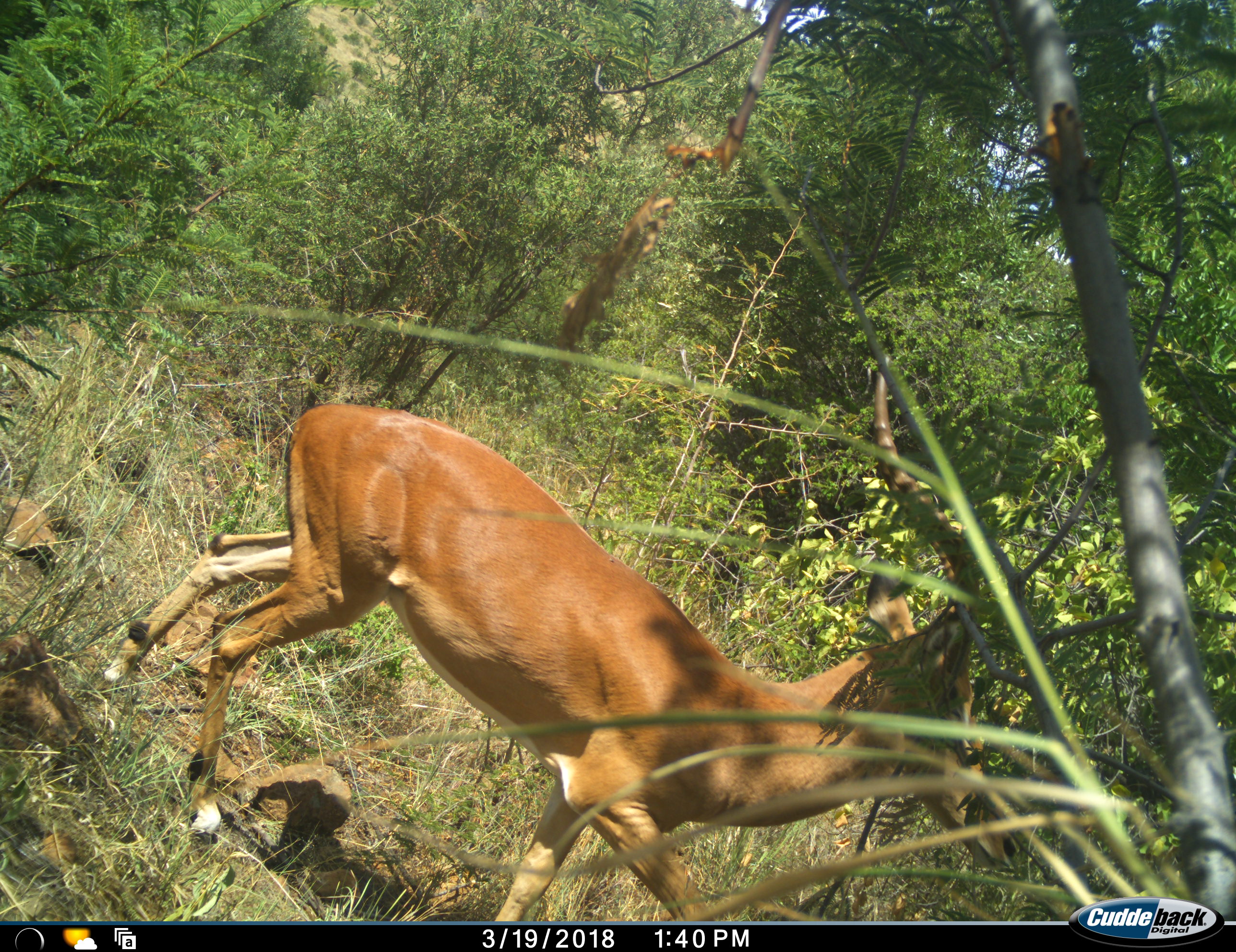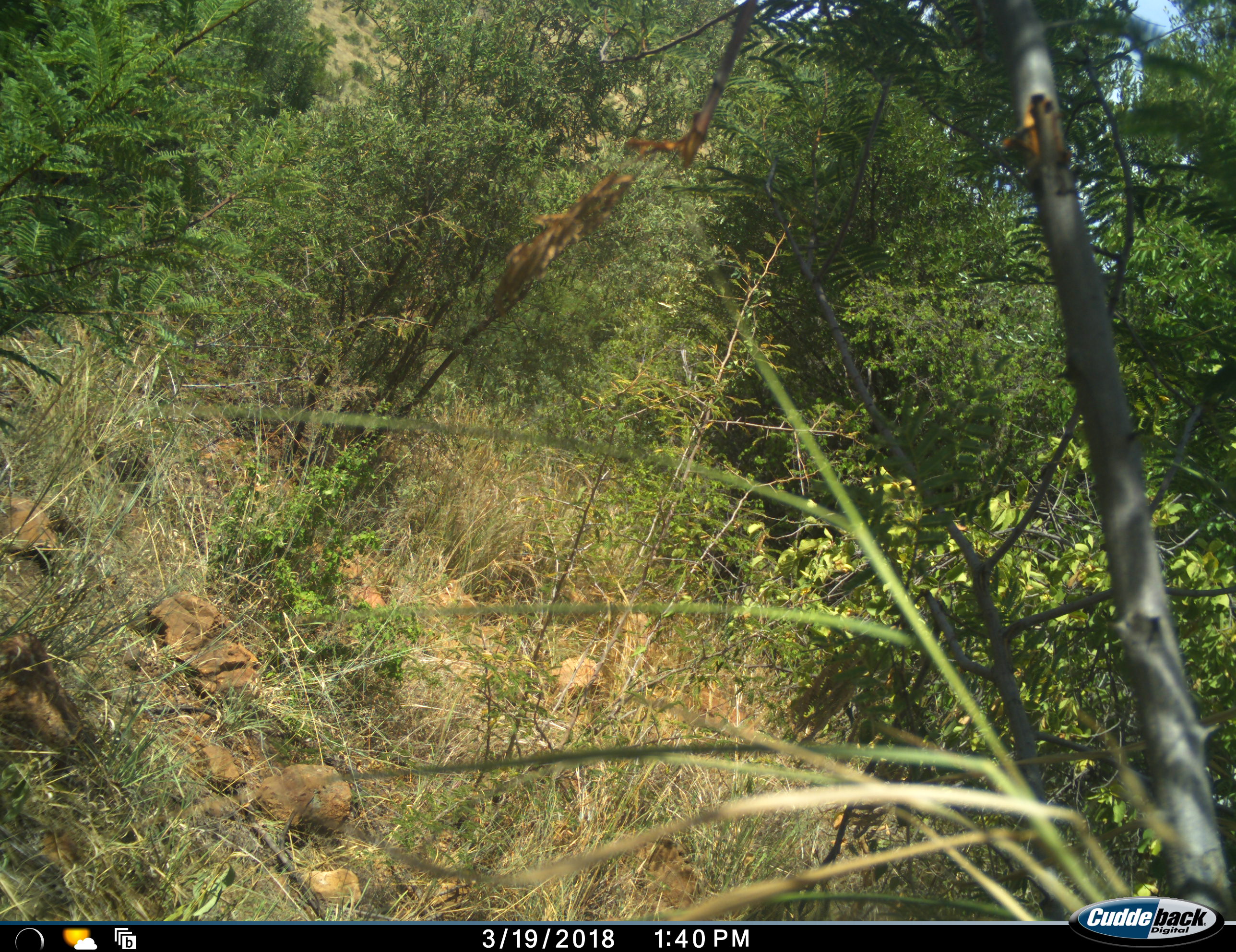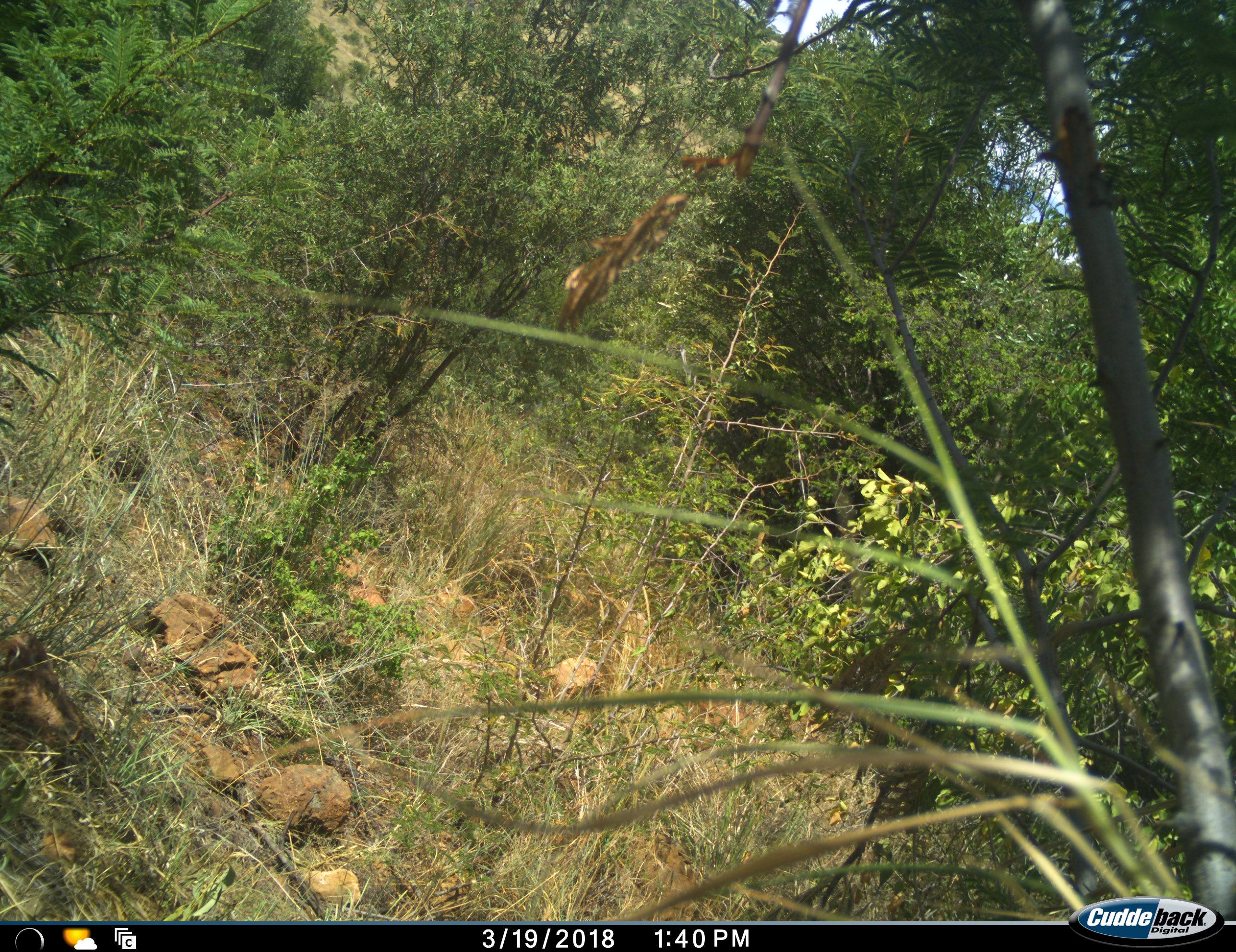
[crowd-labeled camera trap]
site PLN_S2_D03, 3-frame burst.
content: unidentified animal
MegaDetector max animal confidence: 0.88